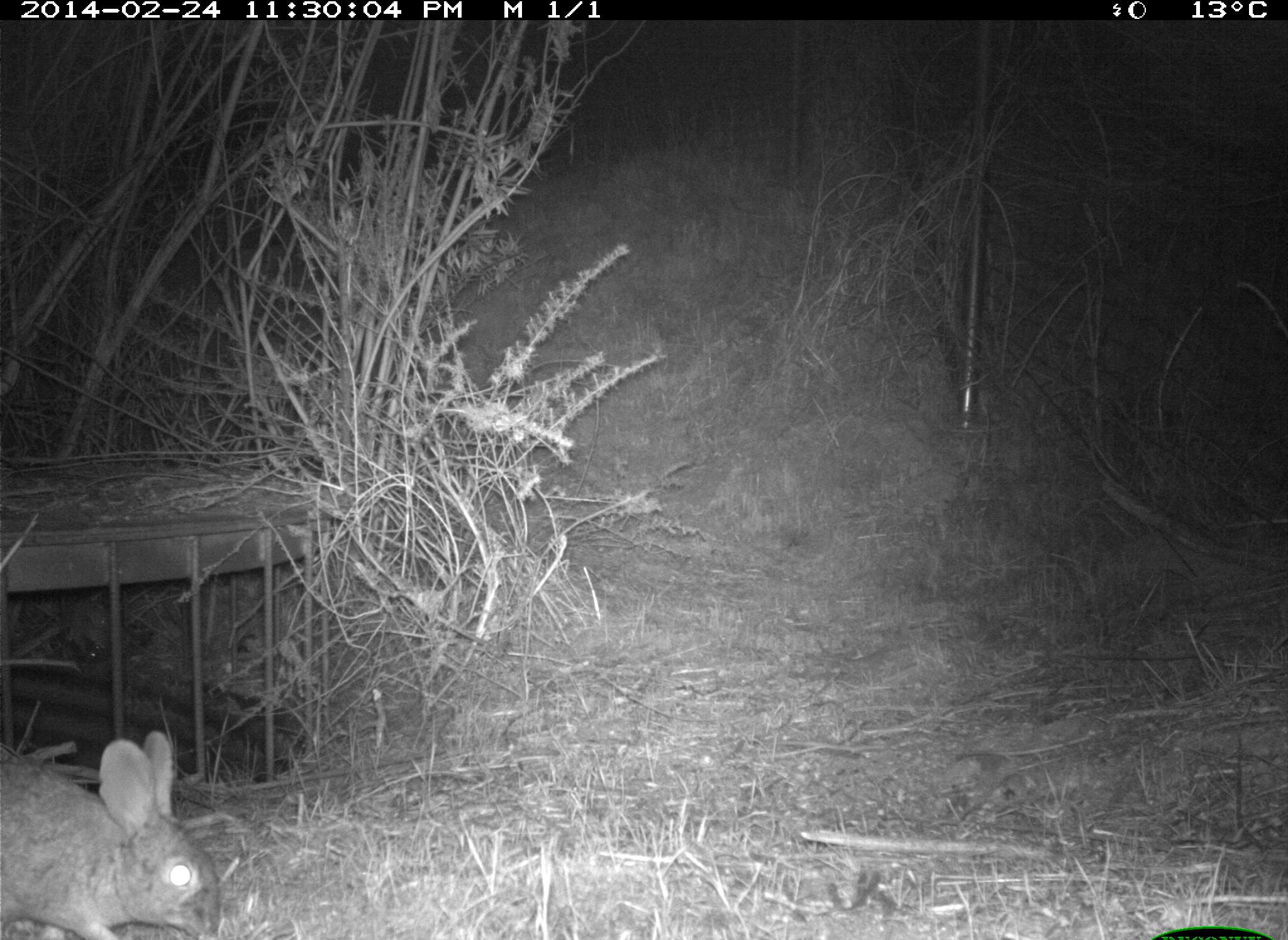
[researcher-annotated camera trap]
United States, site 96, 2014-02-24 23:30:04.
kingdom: Animalia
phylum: Chordata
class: Mammalia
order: Lagomorpha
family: Leporidae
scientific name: Leporidae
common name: rabbits and hares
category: rabbit